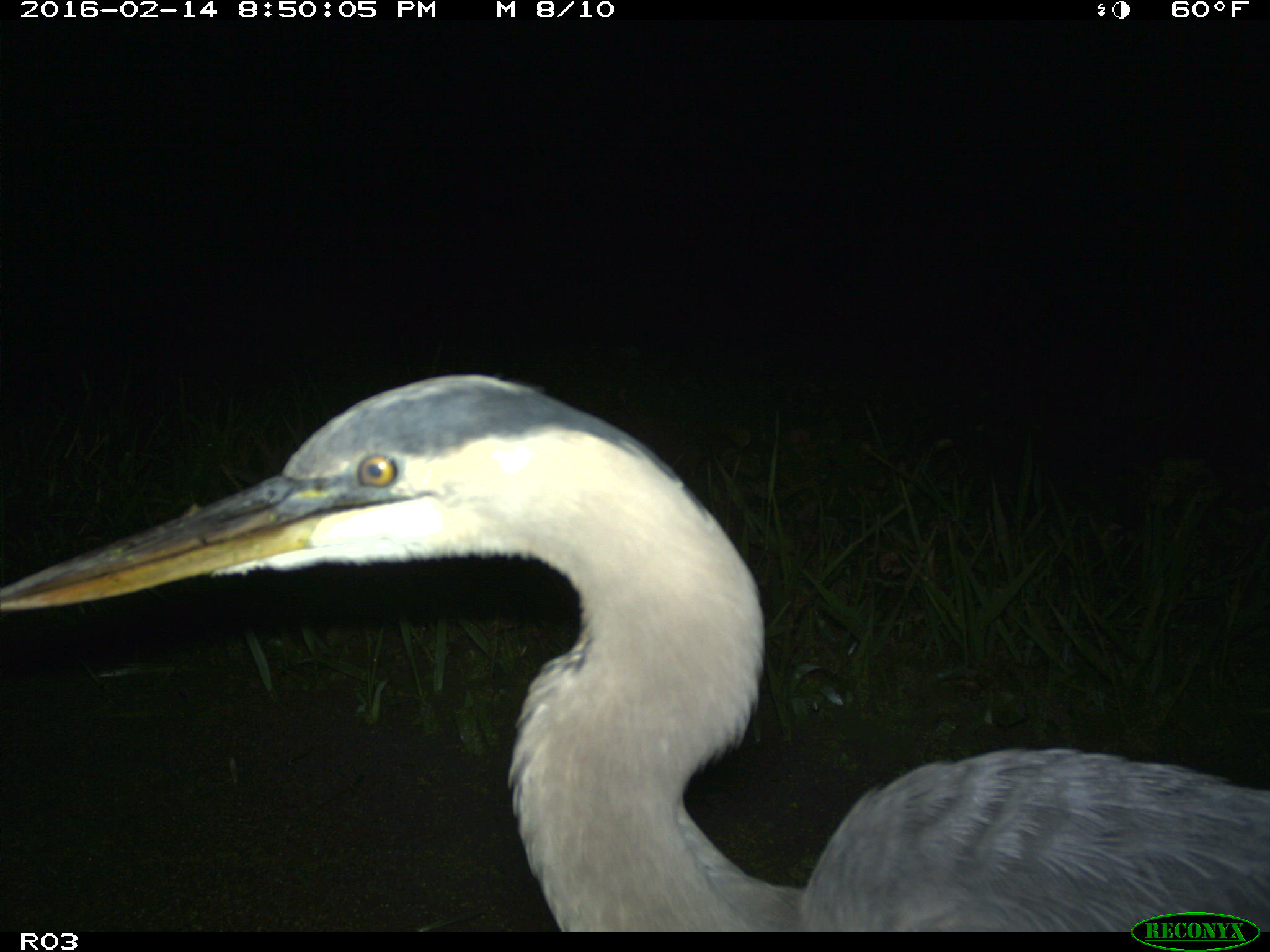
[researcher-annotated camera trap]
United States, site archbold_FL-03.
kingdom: Animalia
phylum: Chordata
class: Aves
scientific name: Aves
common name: birds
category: unidentified bird